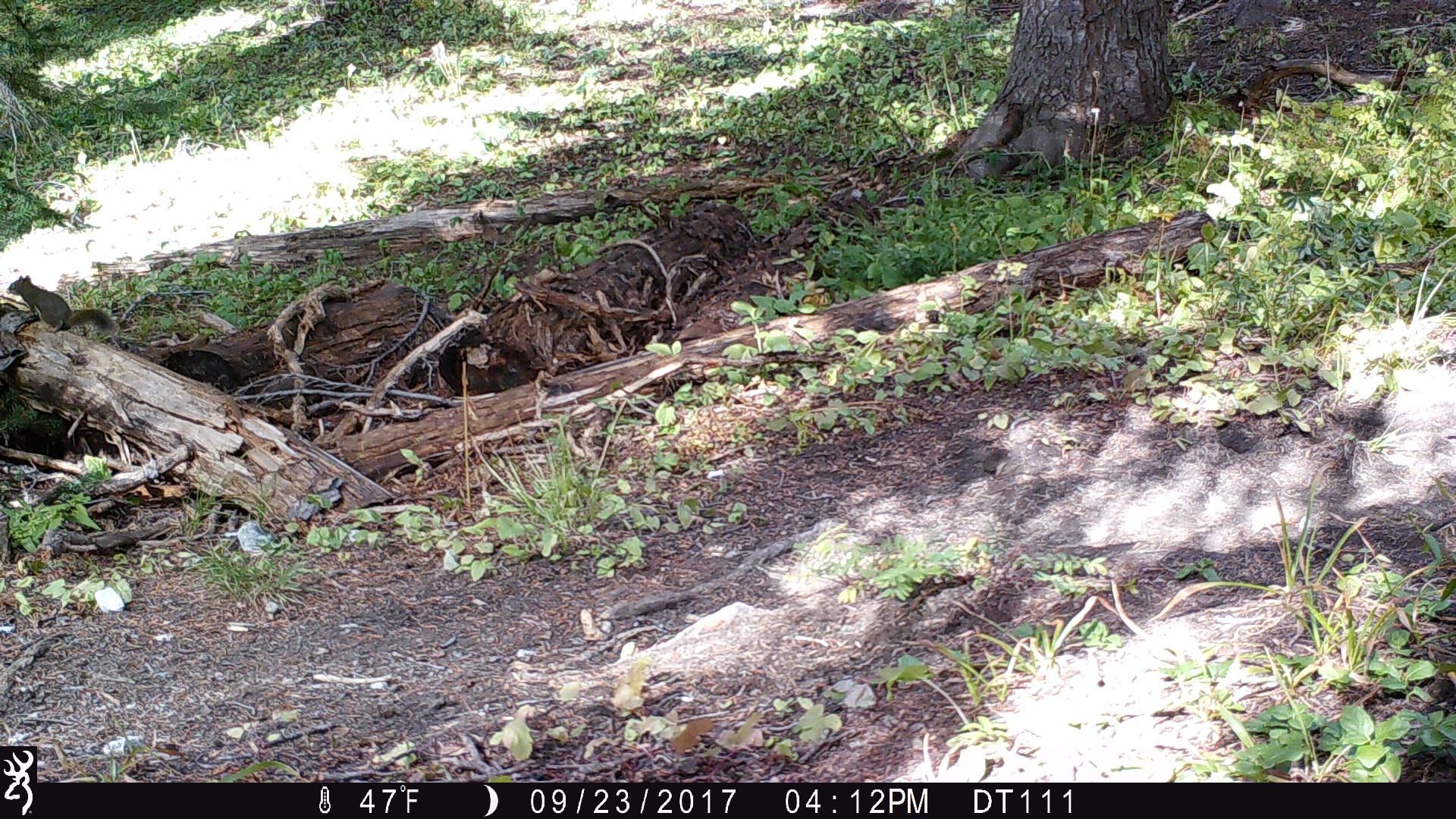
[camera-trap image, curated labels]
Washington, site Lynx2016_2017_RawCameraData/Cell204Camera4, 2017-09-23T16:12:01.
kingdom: Animalia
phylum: Chordata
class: Mammalia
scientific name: Mammalia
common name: small mammal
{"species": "small mammal (Mammalia)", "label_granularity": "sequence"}